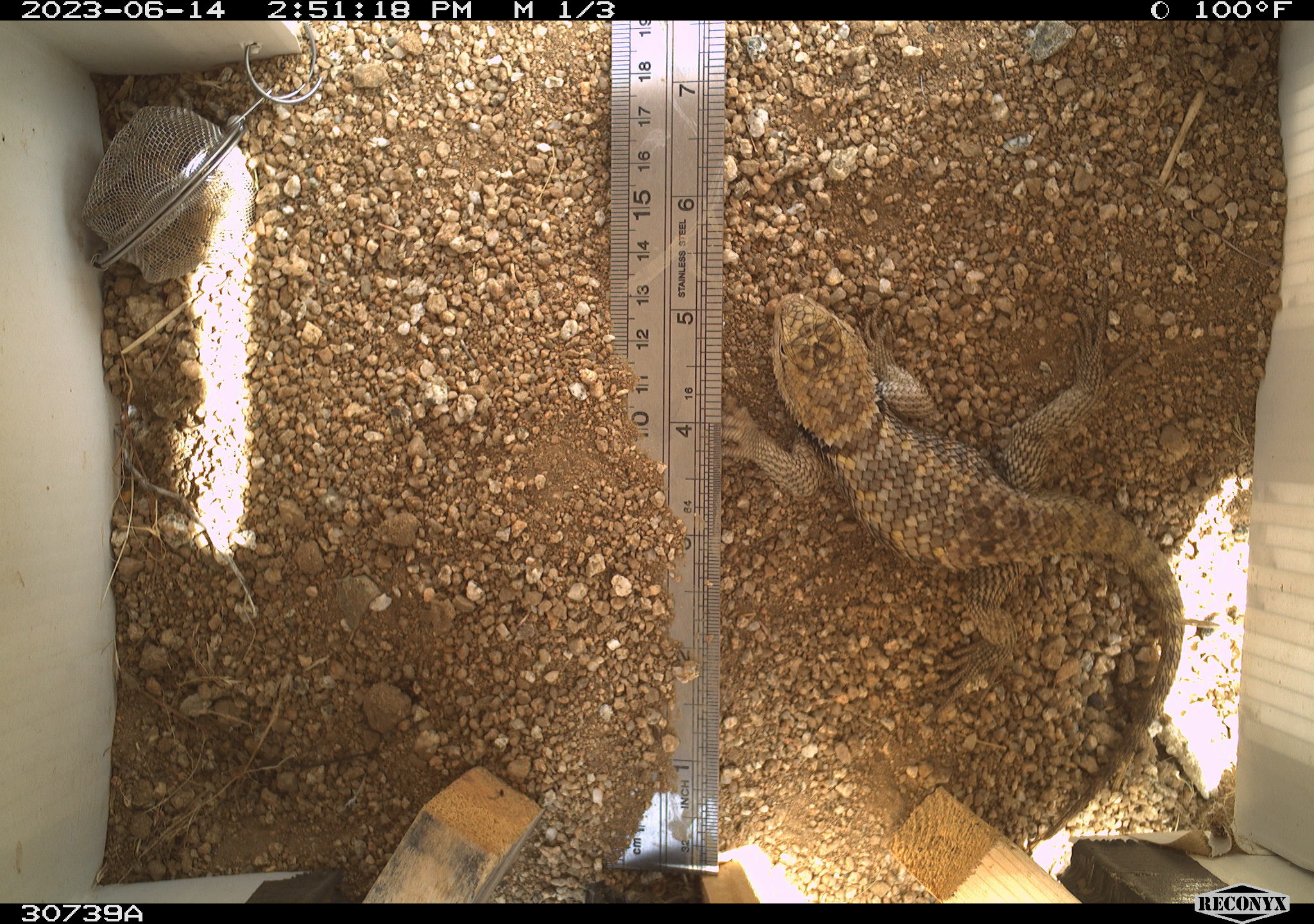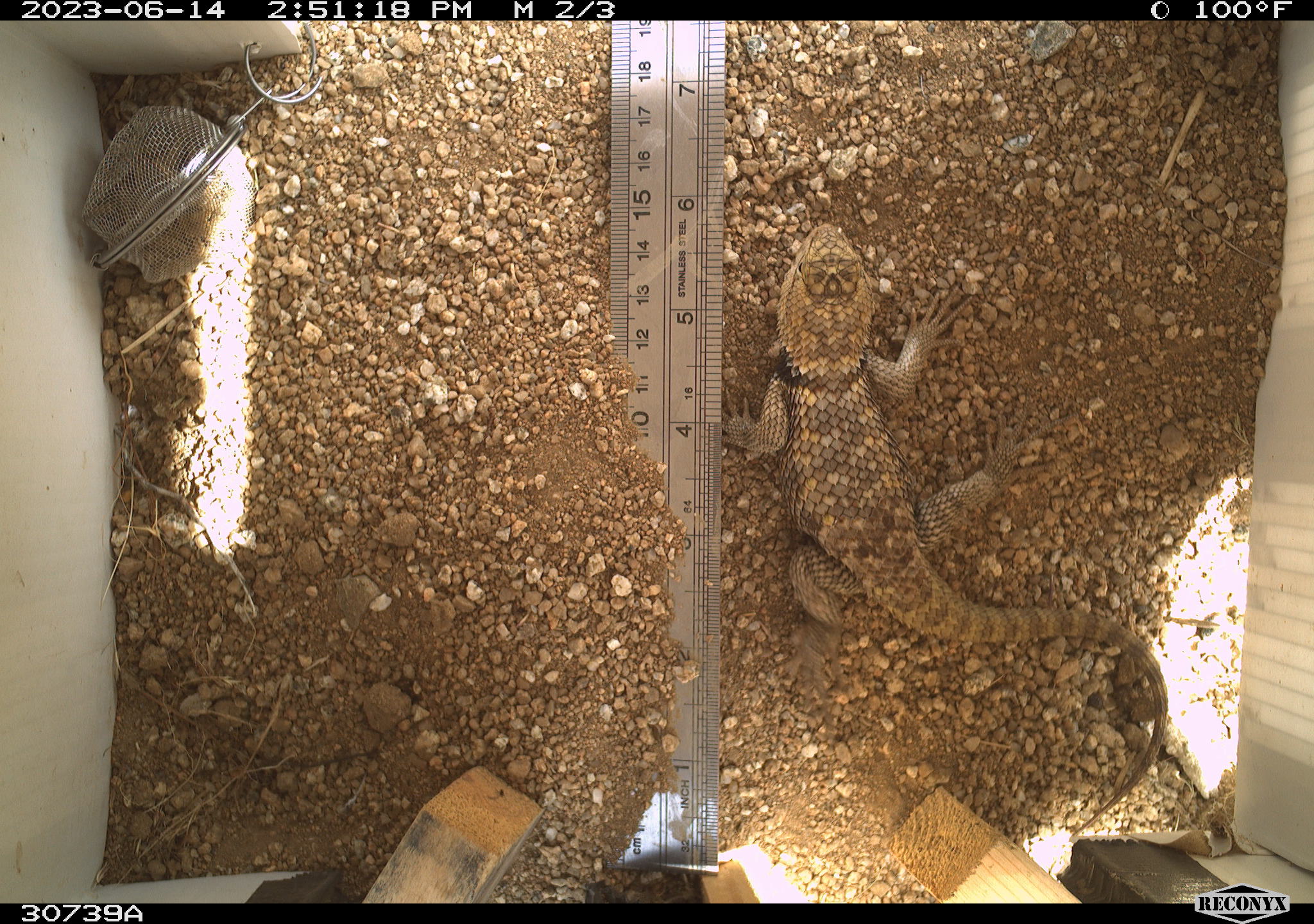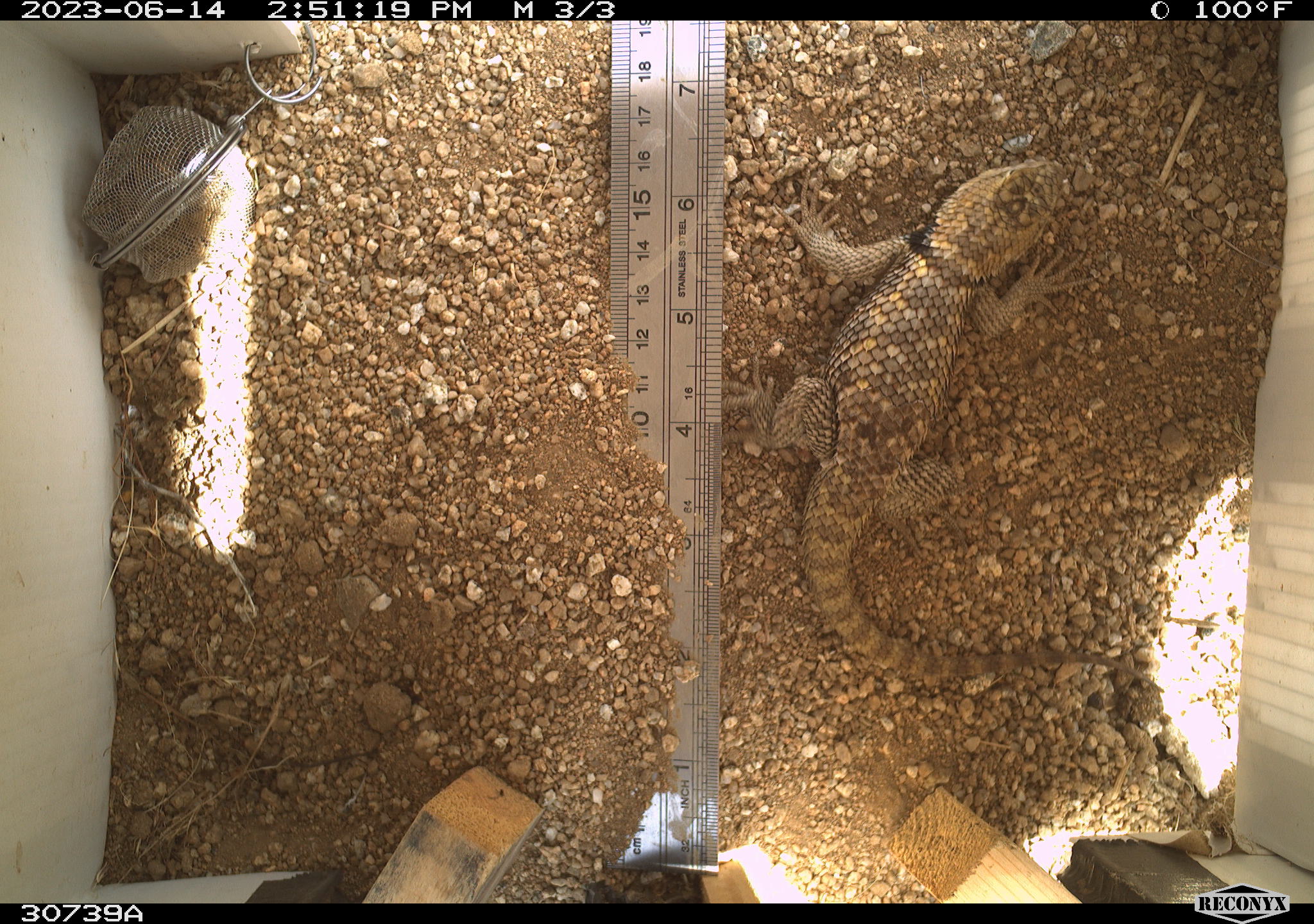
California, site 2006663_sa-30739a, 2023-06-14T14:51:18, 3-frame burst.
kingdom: Animalia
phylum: Chordata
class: Reptilia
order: Squamata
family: Phrynosomatidae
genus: Sceloporus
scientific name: Sceloporus uniformis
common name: yellow-backed spiny lizard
Yellow-backed spiny lizard (Sceloporus uniformis).